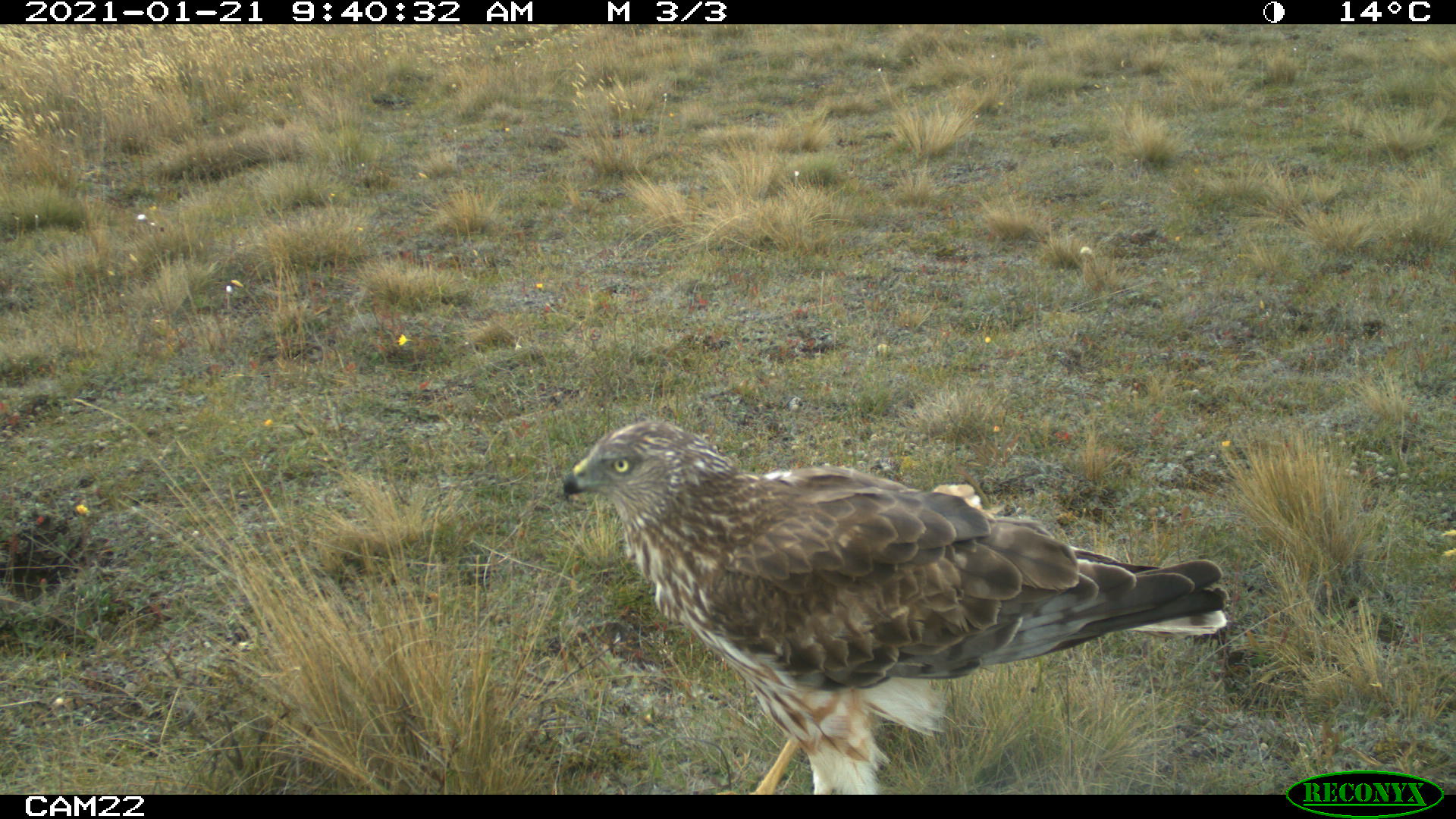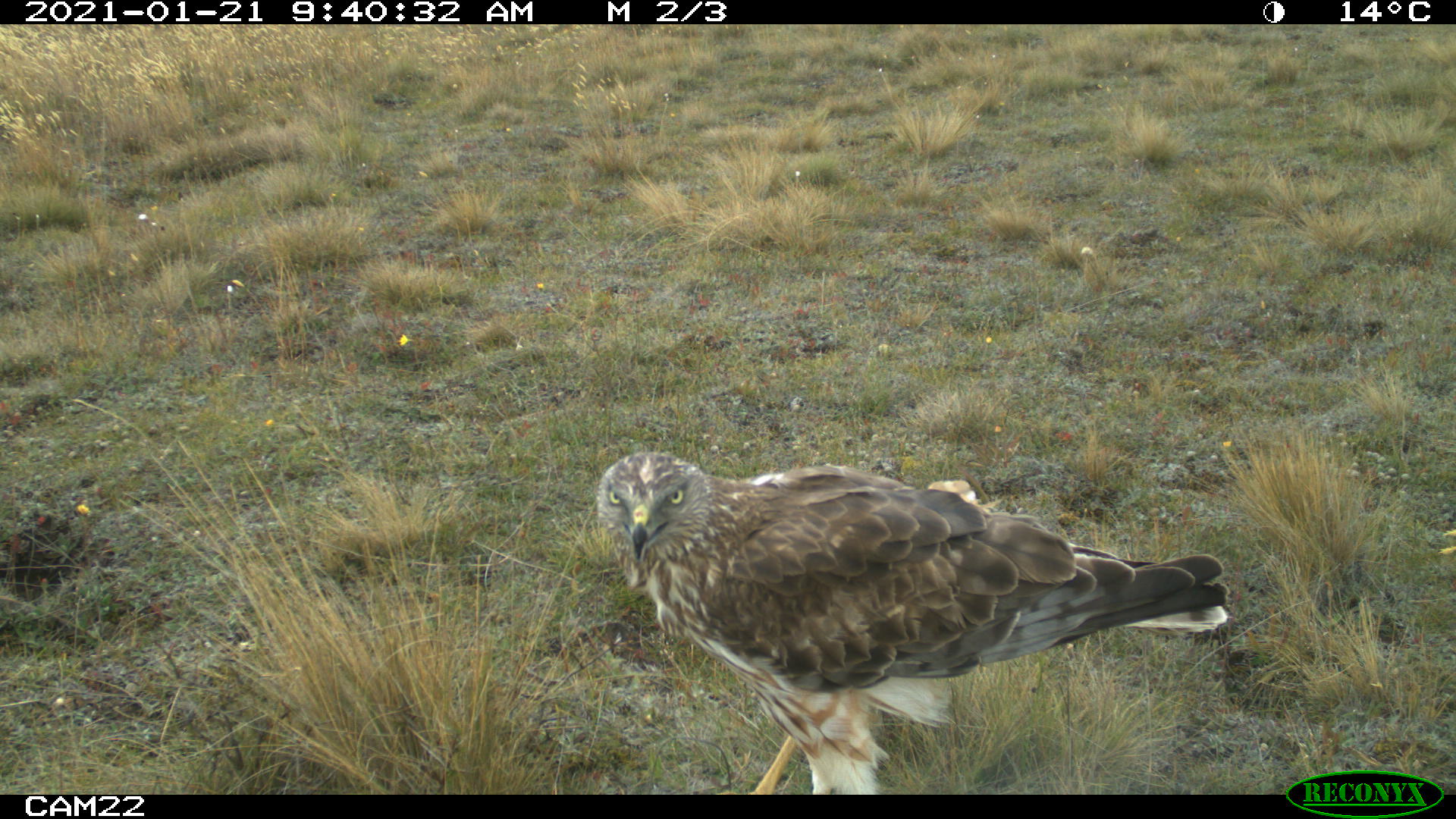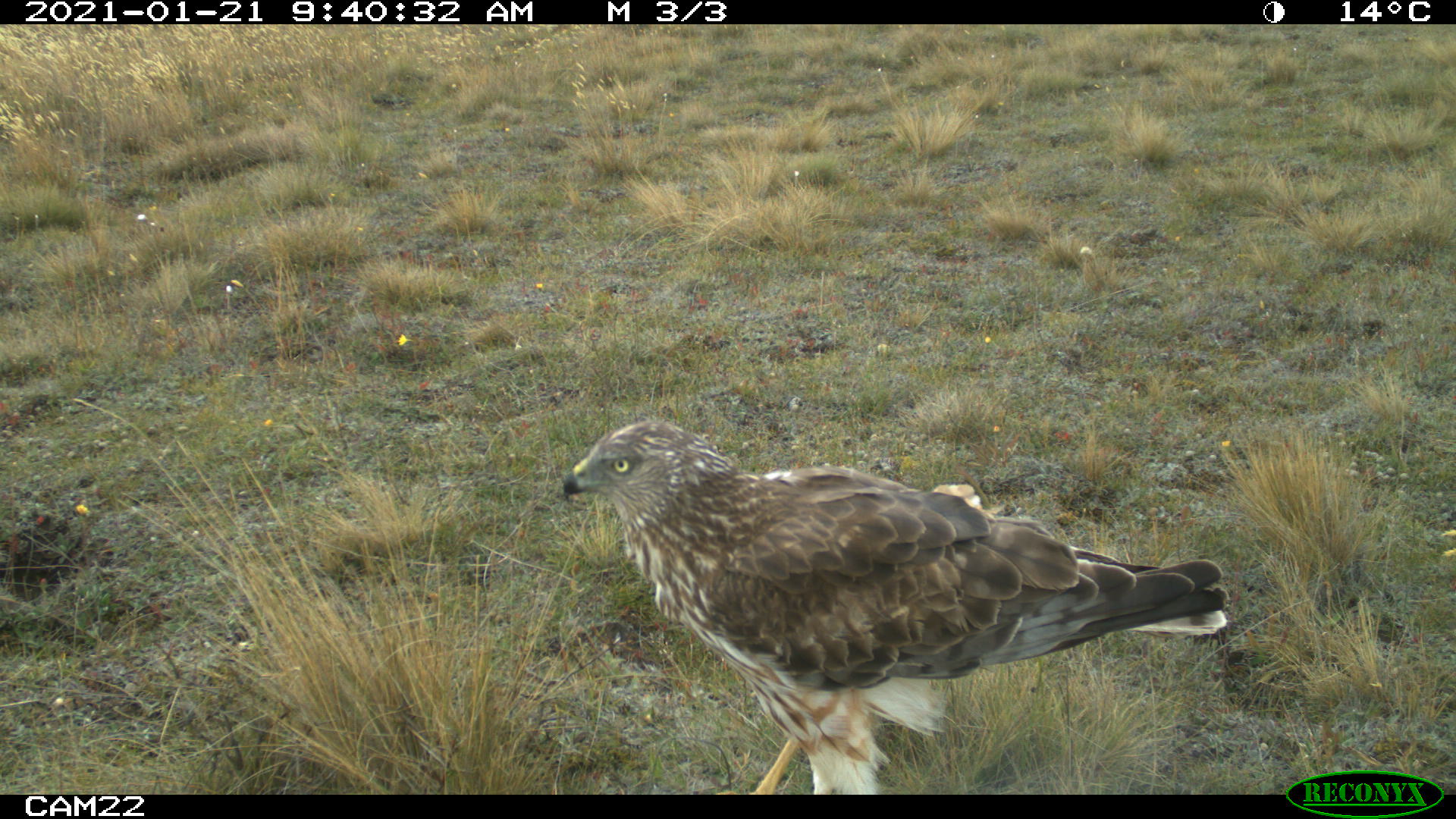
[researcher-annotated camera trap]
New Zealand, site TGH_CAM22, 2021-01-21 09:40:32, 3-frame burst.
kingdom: Animalia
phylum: Chordata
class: Aves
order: Accipitriformes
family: Accipitridae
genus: Circus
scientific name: Circus approximans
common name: swamp harrier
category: harrier